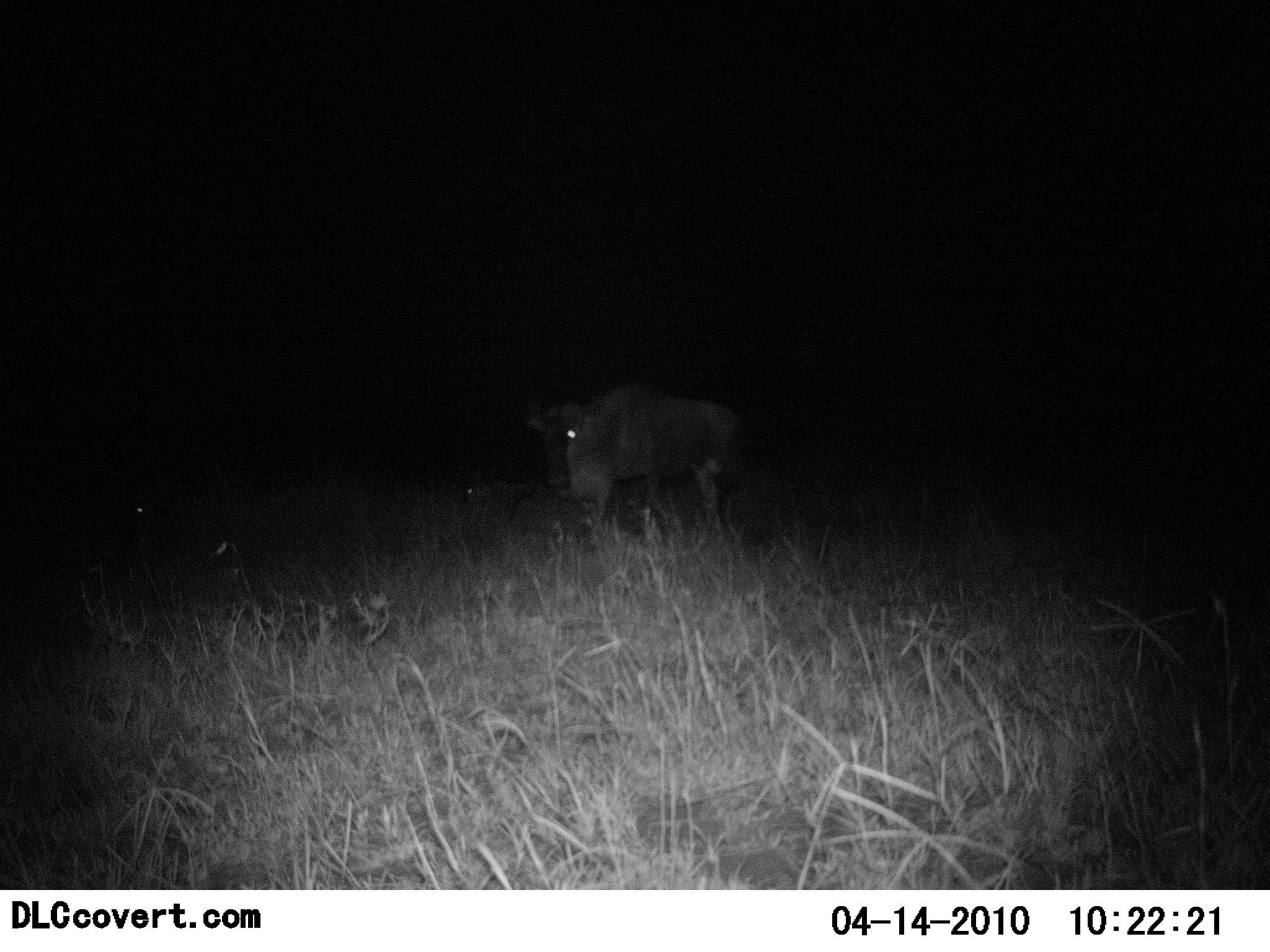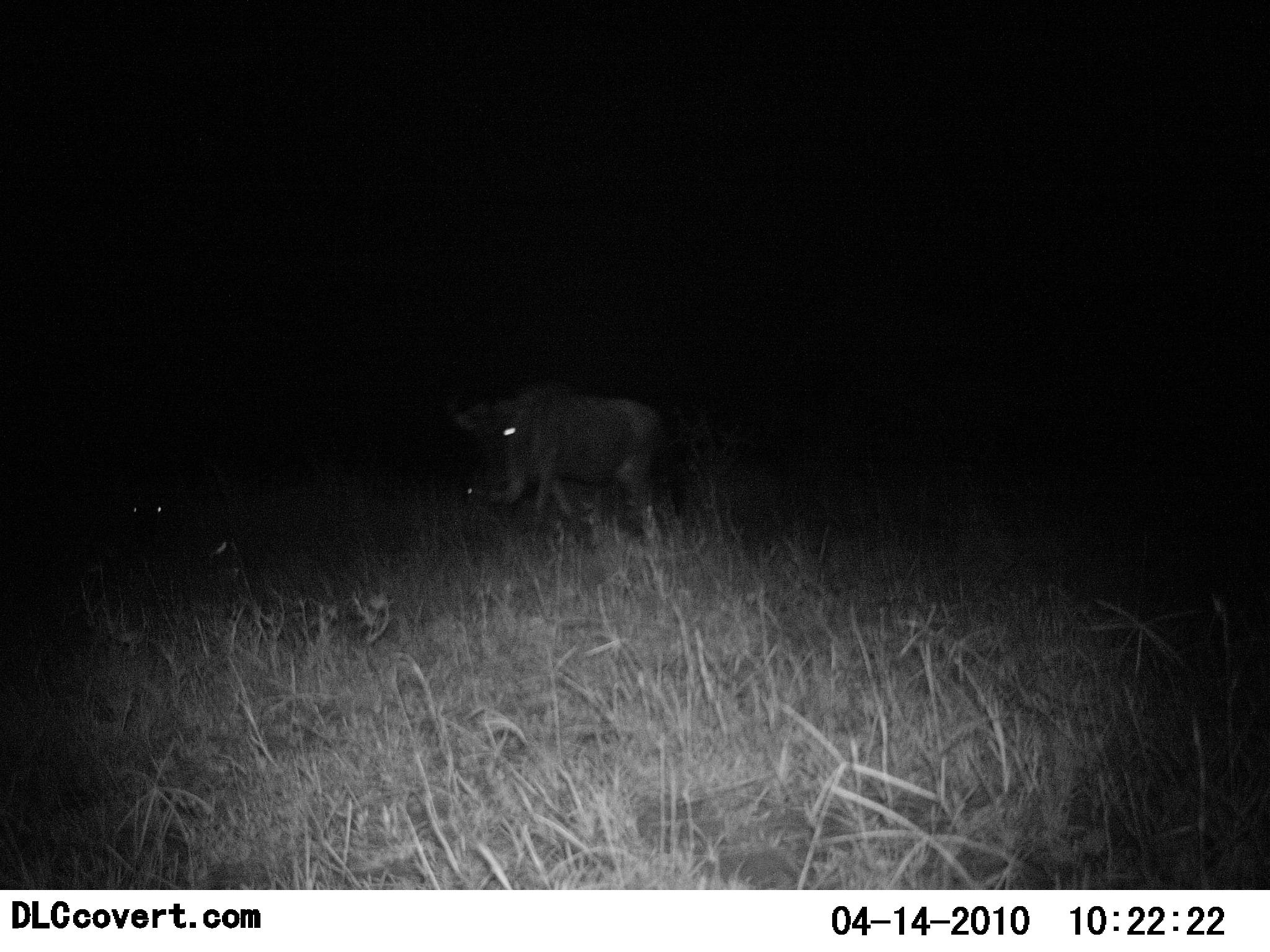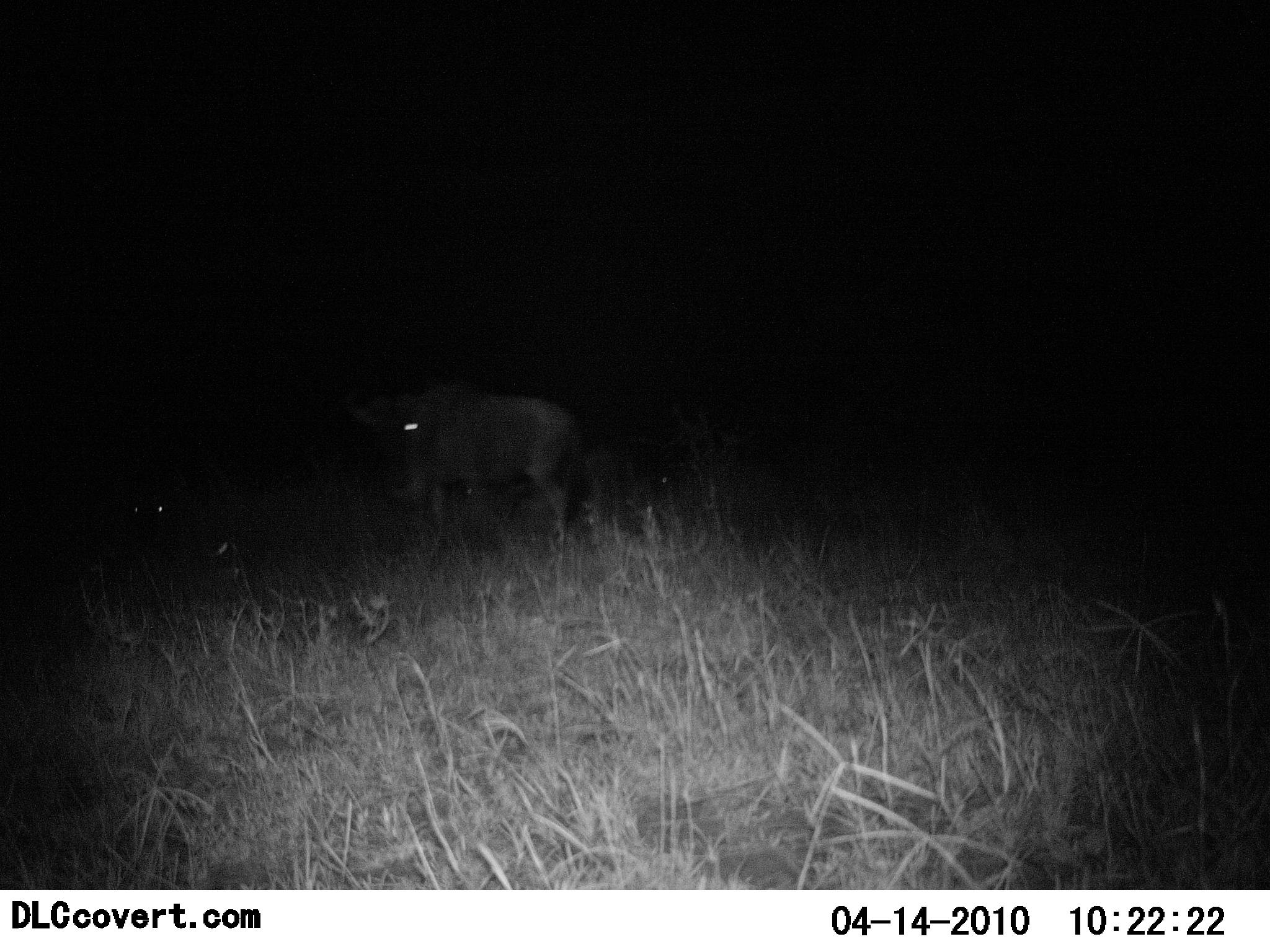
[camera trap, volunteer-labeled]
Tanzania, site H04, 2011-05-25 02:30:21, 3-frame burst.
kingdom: Animalia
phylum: Chordata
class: Mammalia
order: Artiodactyla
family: Bovidae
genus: Connochaetes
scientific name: Connochaetes taurinus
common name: blue wildebeest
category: wildebeest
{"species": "wildebeest (blue wildebeest) (Connochaetes taurinus)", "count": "1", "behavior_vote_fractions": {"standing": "17%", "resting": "8%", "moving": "92%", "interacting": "0%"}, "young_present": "0%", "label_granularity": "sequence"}